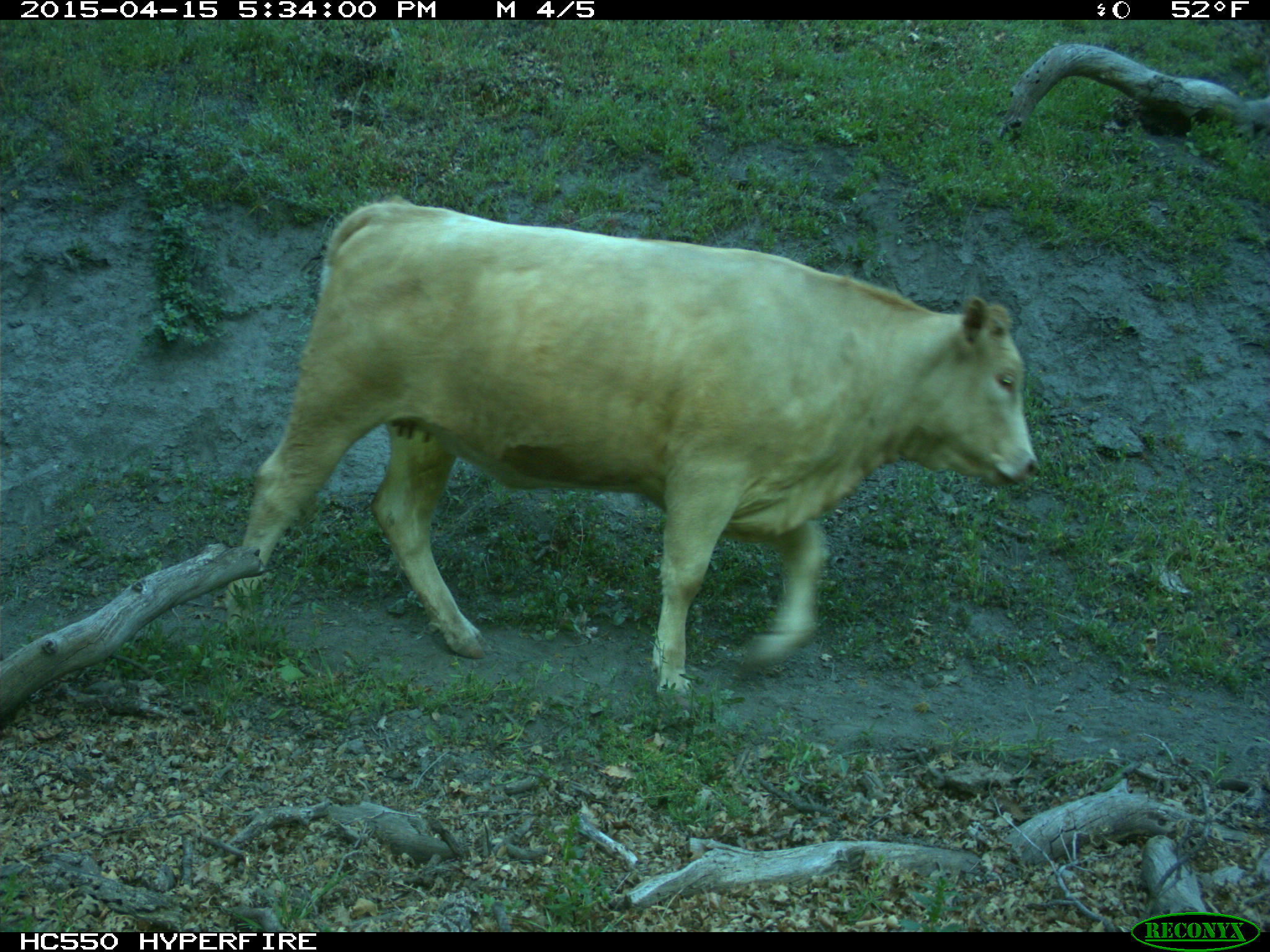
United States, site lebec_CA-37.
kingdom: Animalia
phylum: Chordata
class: Mammalia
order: Artiodactyla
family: Bovidae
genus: Bos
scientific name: Bos taurus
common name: domestic cow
Bos taurus (domestic cow).